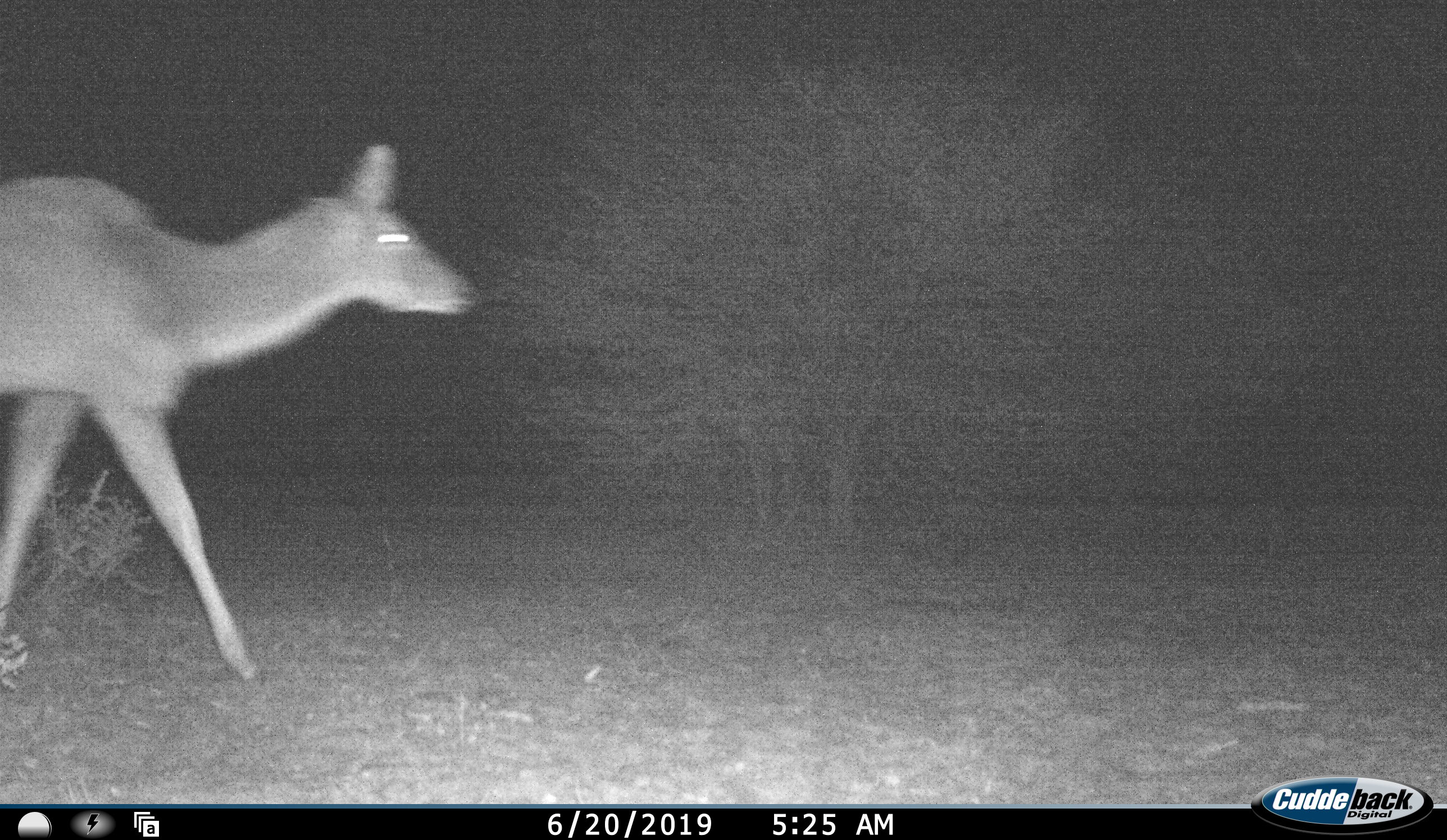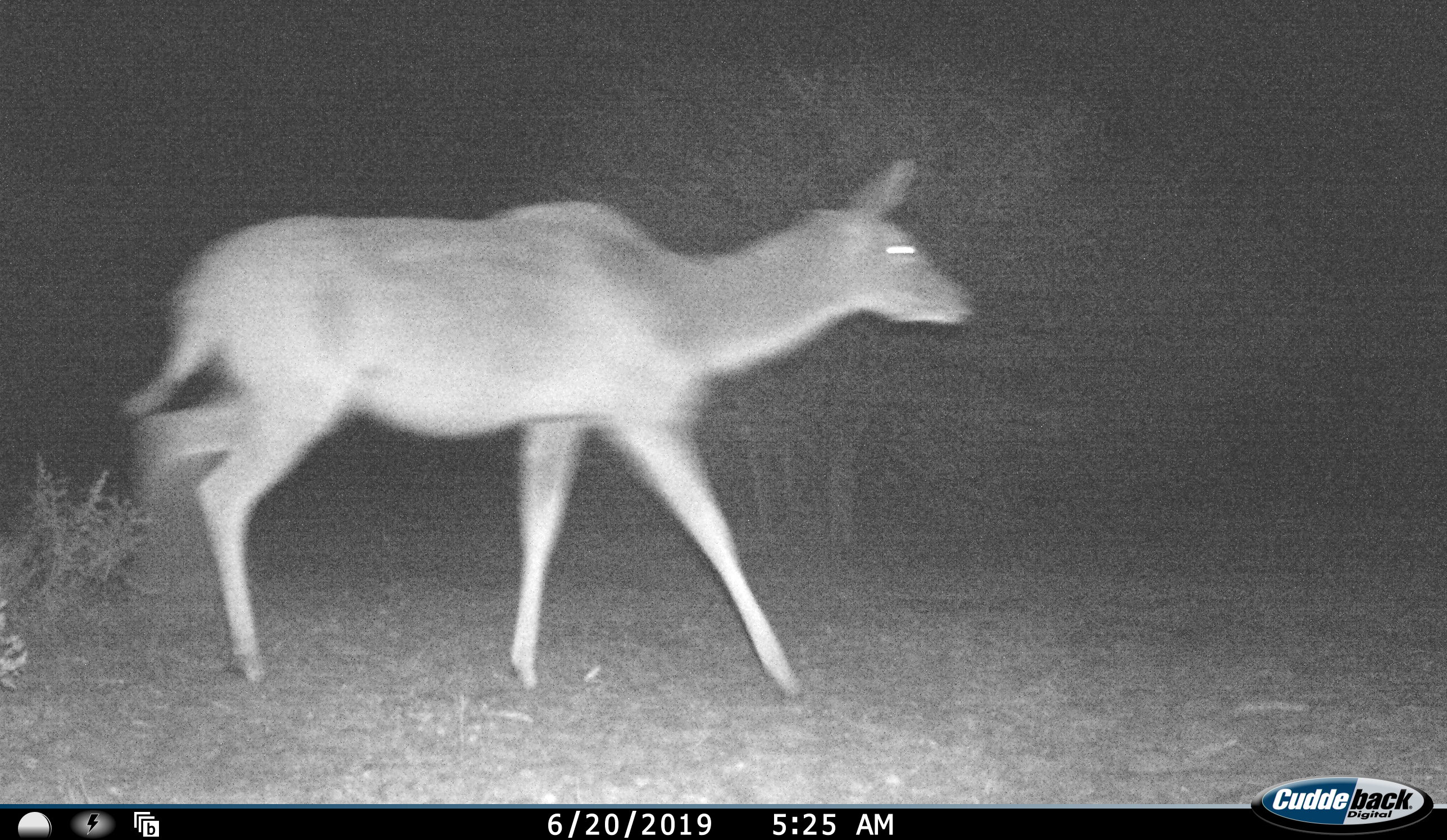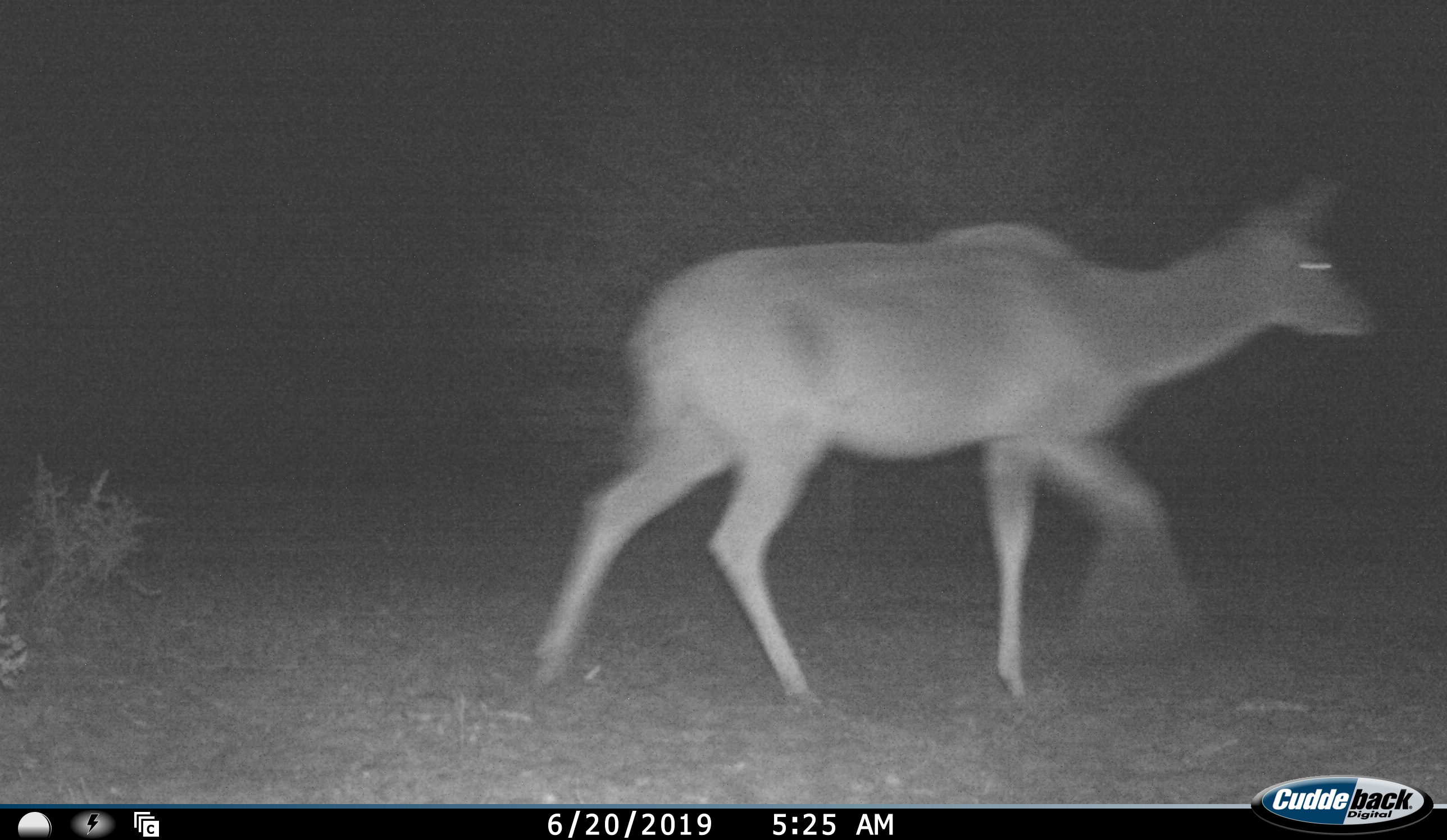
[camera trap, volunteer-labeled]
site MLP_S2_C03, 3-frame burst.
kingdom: Animalia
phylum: Chordata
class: Mammalia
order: Artiodactyla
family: Bovidae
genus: Tragelaphus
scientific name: Tragelaphus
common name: kudu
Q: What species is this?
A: Kudu (Tragelaphus).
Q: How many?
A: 1.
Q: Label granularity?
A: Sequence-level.